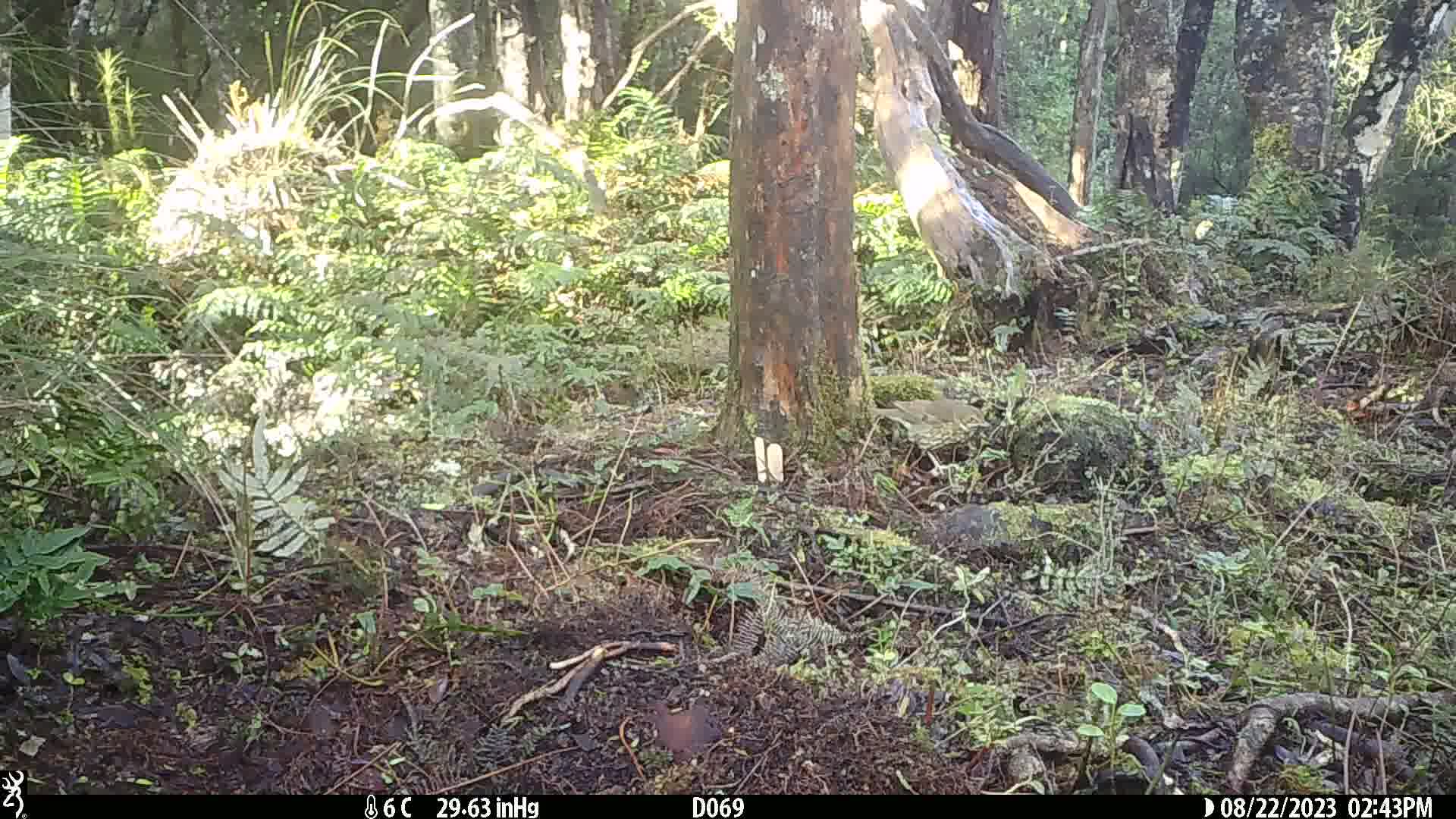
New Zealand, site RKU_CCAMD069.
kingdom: Animalia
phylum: Chordata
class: Aves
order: Passeriformes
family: Turdidae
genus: Turdus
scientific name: Turdus philomelos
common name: song thrush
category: thrush